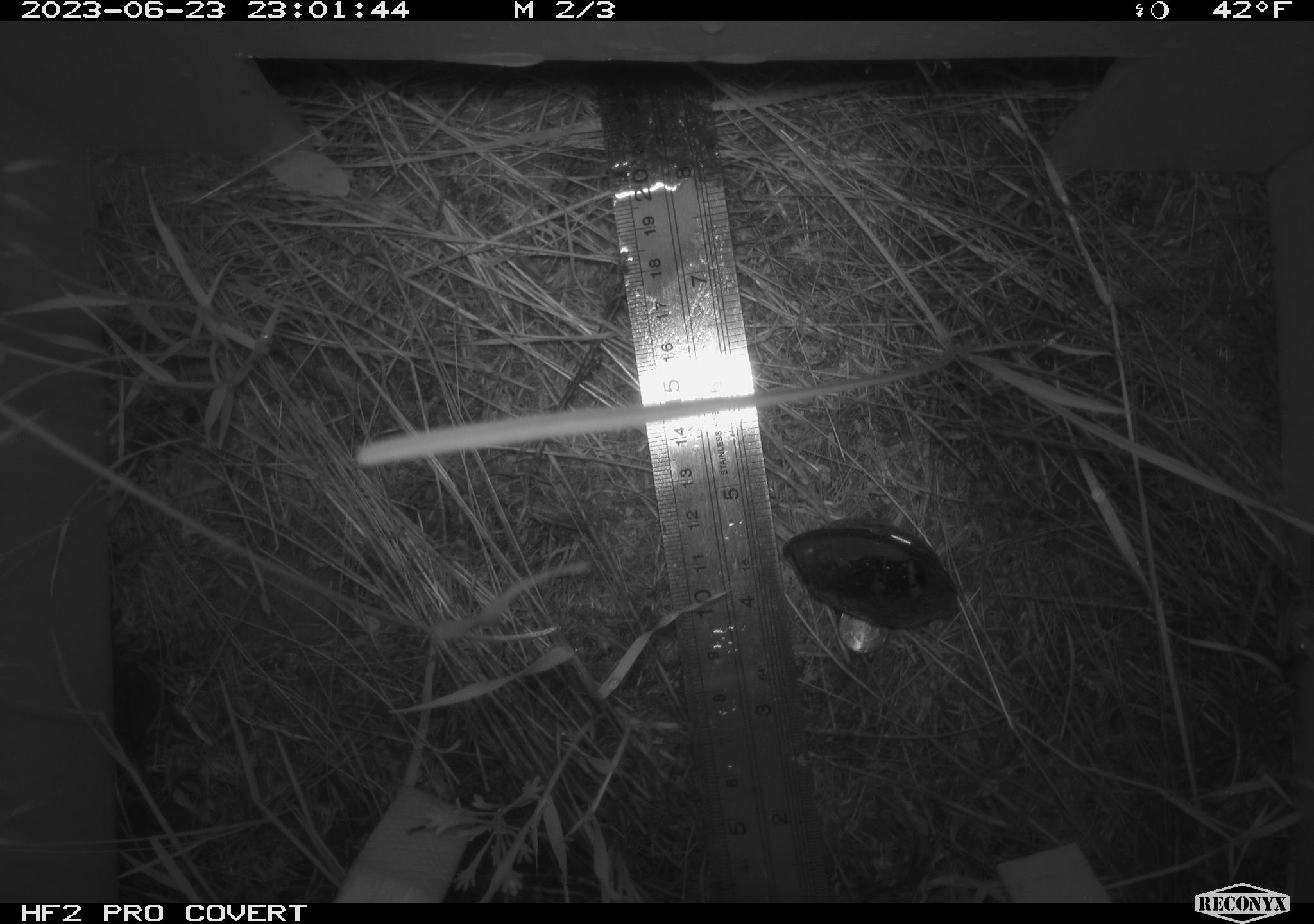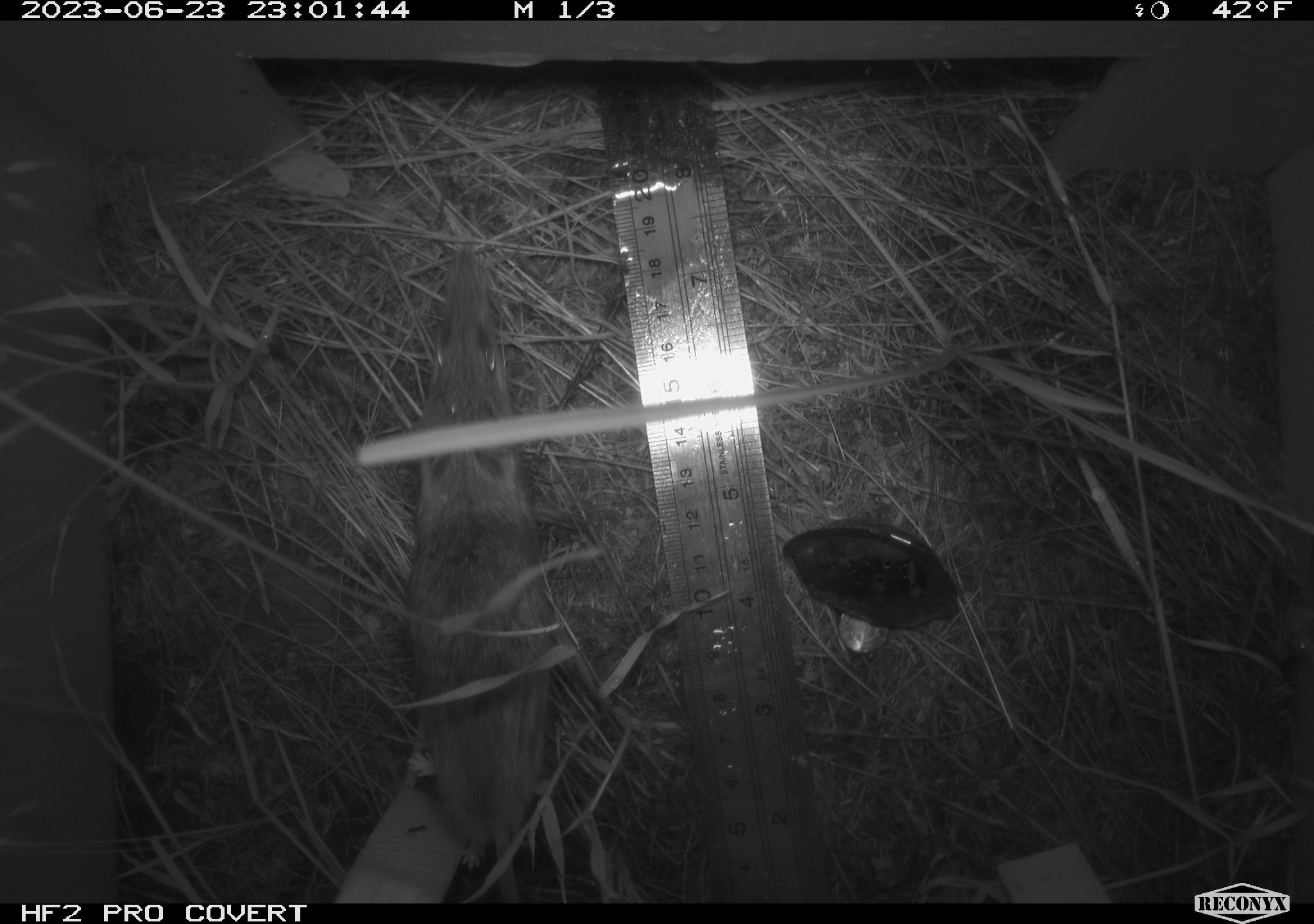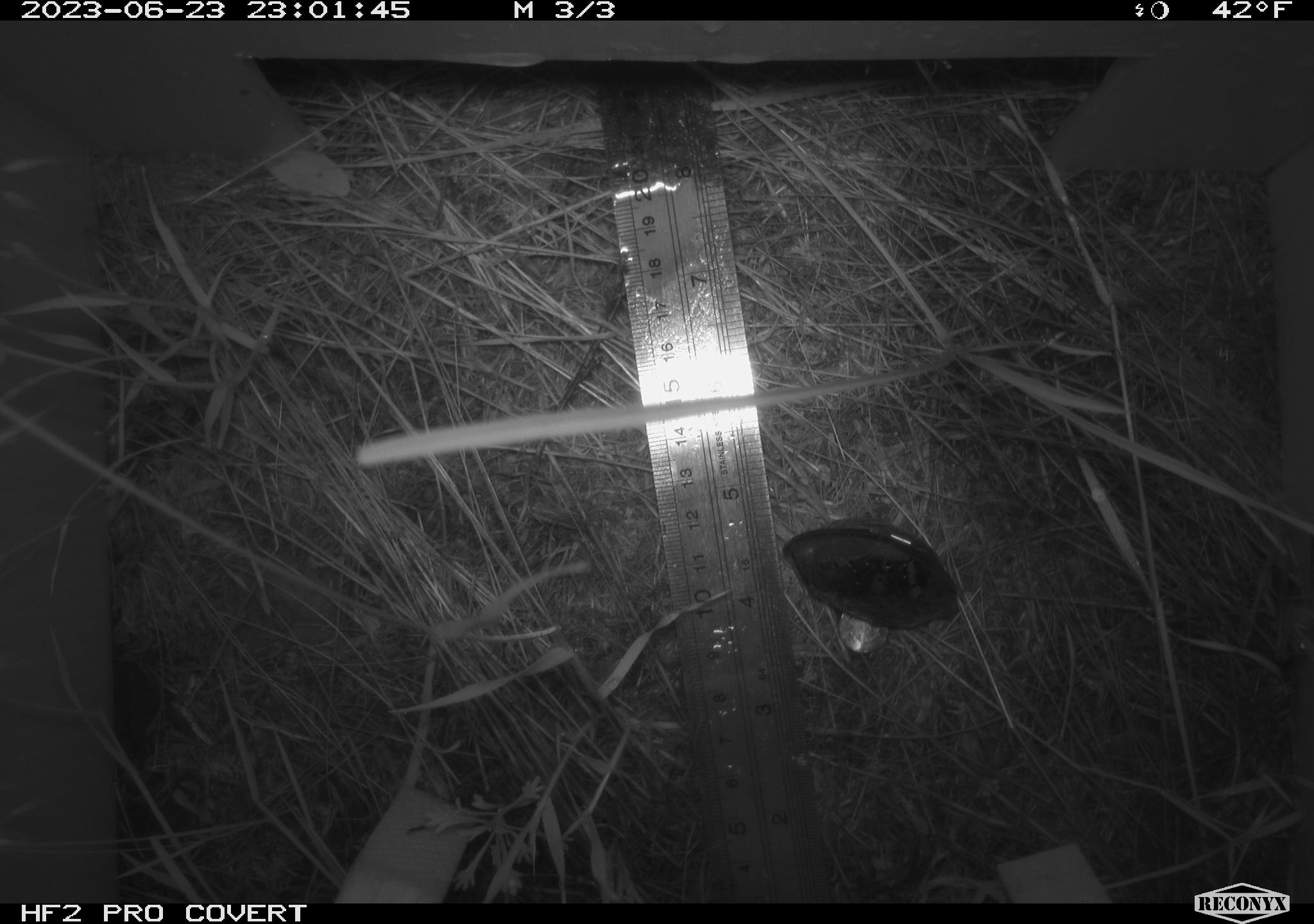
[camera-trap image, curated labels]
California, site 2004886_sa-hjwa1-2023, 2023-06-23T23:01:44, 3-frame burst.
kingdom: Animalia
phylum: Chordata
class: Mammalia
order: Rodentia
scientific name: Rodentia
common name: mouse species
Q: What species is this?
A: Mouse species (Rodentia).